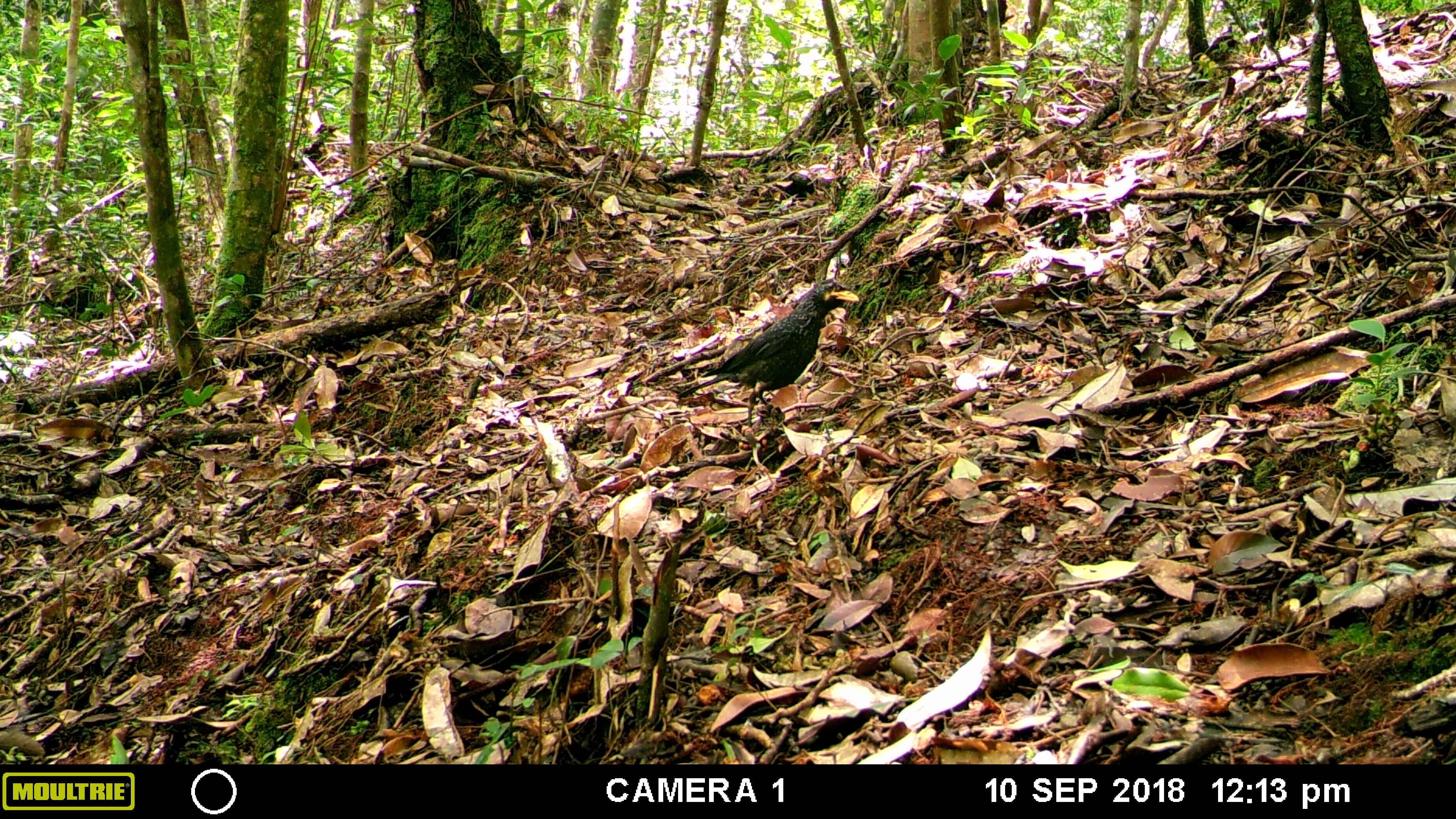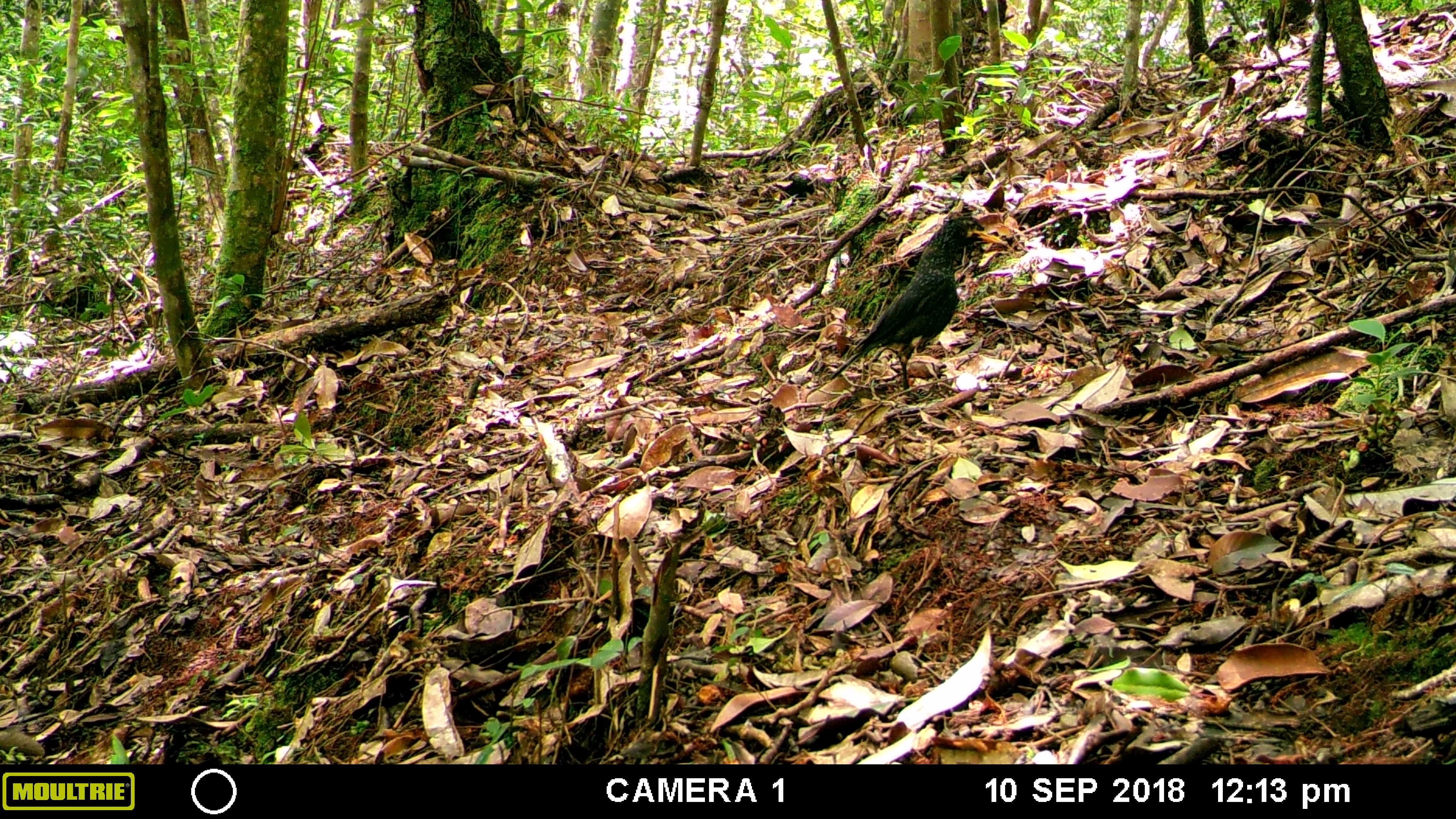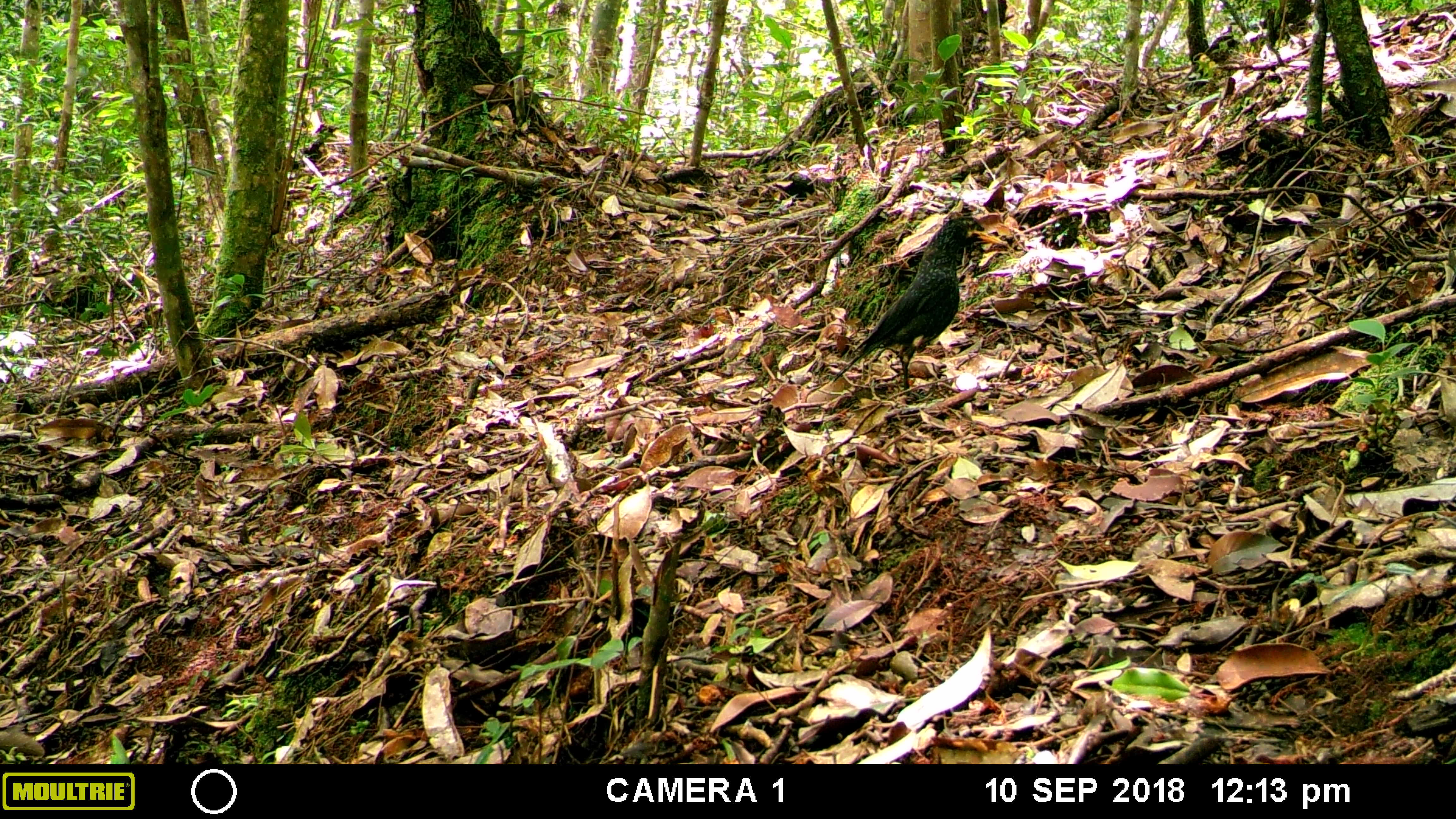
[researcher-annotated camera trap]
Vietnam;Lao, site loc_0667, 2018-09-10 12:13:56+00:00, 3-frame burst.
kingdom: Animalia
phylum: Chordata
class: Aves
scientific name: Aves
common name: bird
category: unidentified bird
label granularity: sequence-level